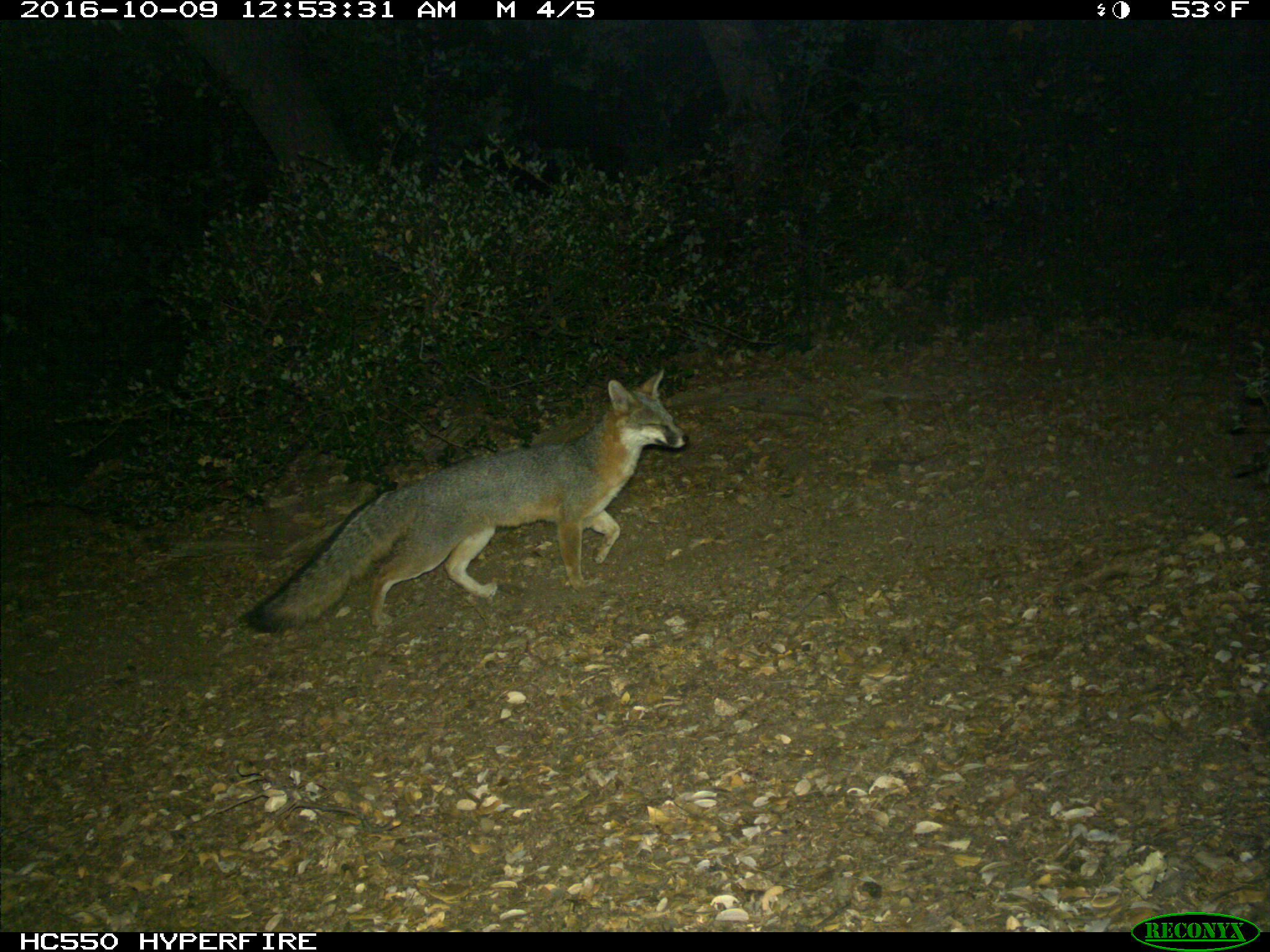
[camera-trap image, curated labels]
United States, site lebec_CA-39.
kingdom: Animalia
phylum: Chordata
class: Mammalia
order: Carnivora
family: Canidae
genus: Urocyon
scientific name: Urocyon cinereoargenteus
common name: gray fox